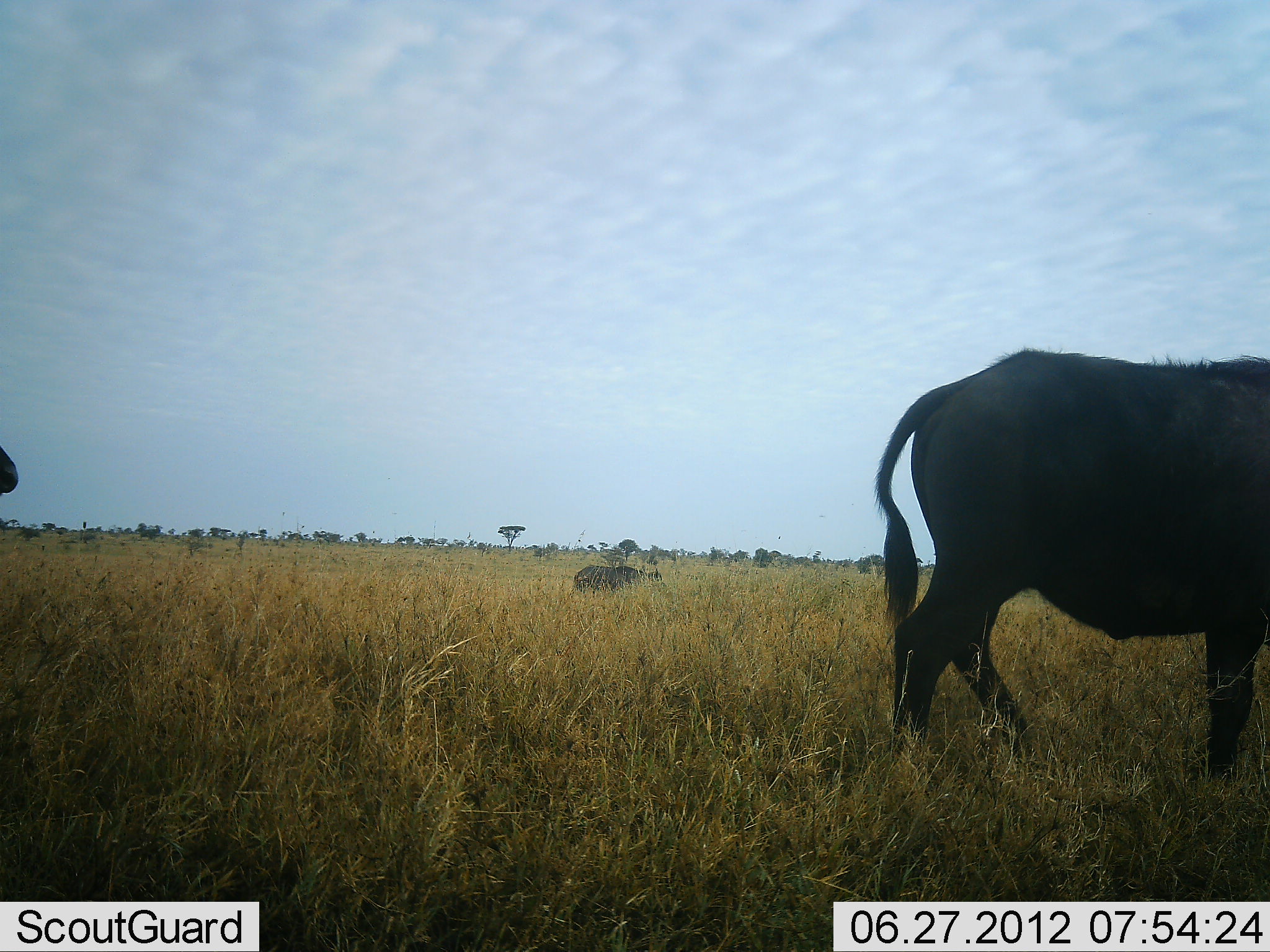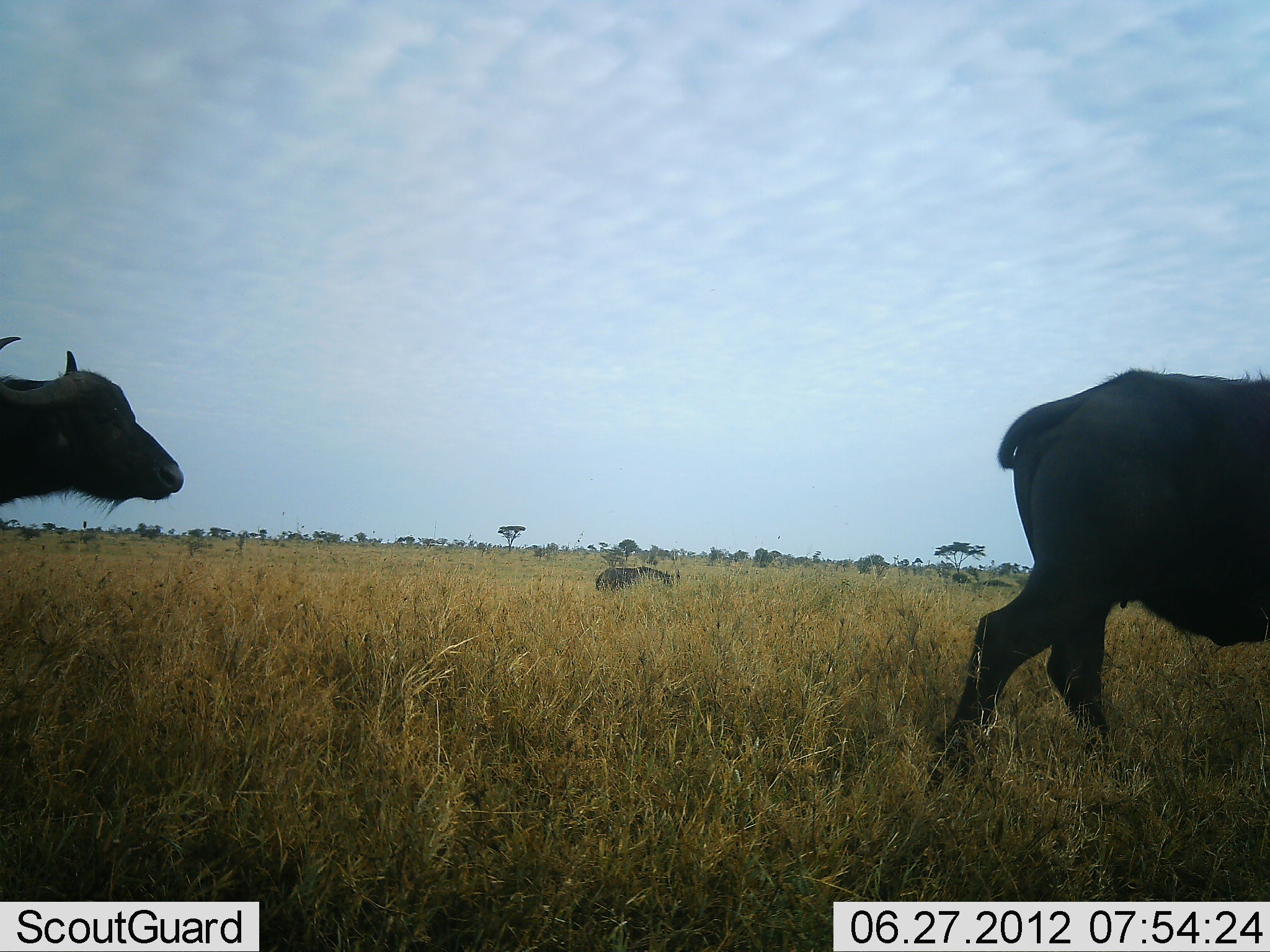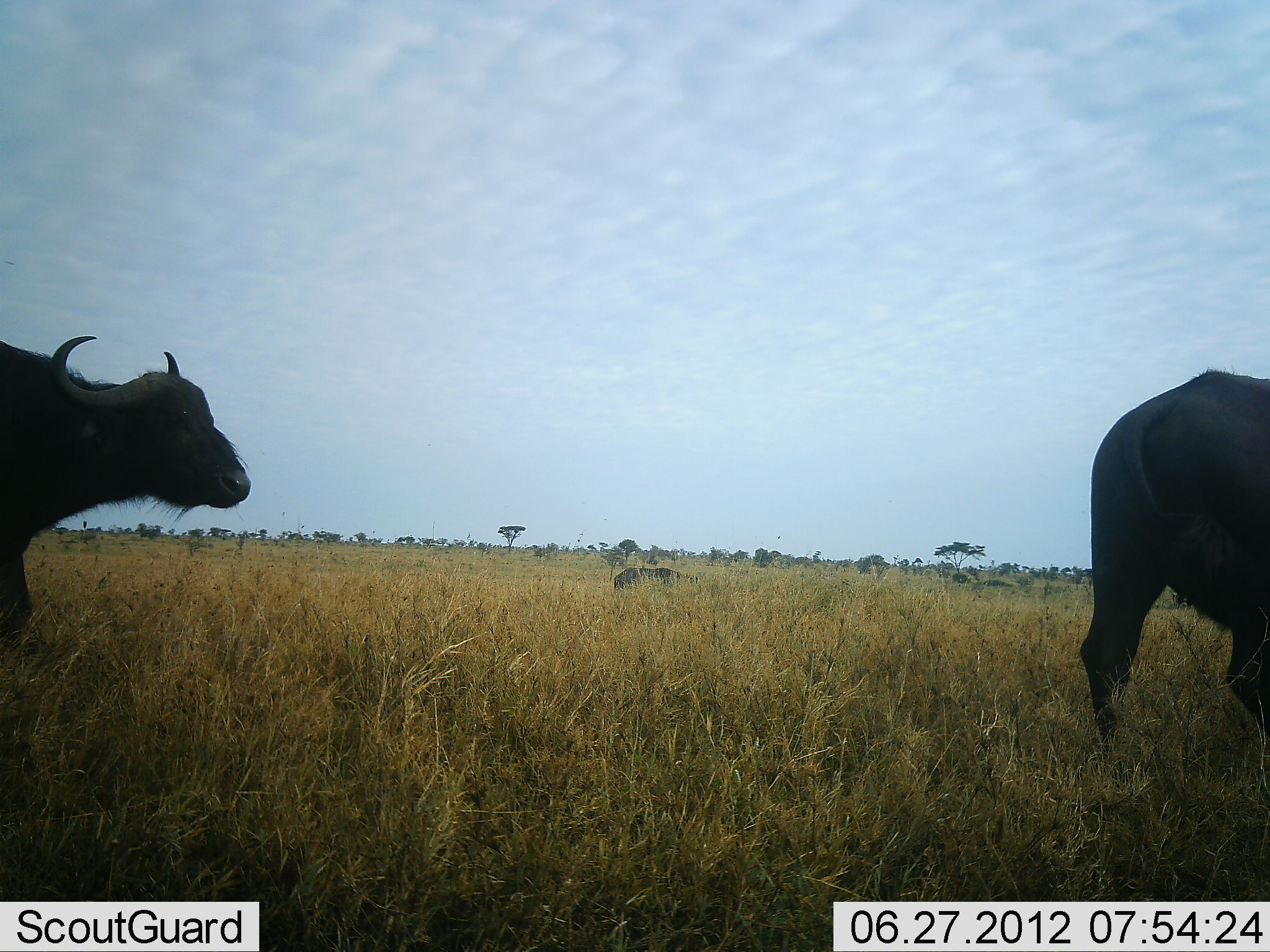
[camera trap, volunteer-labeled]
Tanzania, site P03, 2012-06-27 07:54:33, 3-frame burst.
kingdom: Animalia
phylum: Chordata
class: Mammalia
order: Artiodactyla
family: Bovidae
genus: Syncerus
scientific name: Syncerus caffer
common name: cape buffalo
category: buffalo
Buffalo (cape buffalo) (Syncerus caffer), count 3. Behavior (volunteer vote fractions): standing 0%, resting 0%, moving 100%, interacting 0%. Young present (vote fraction): 0%. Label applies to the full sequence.